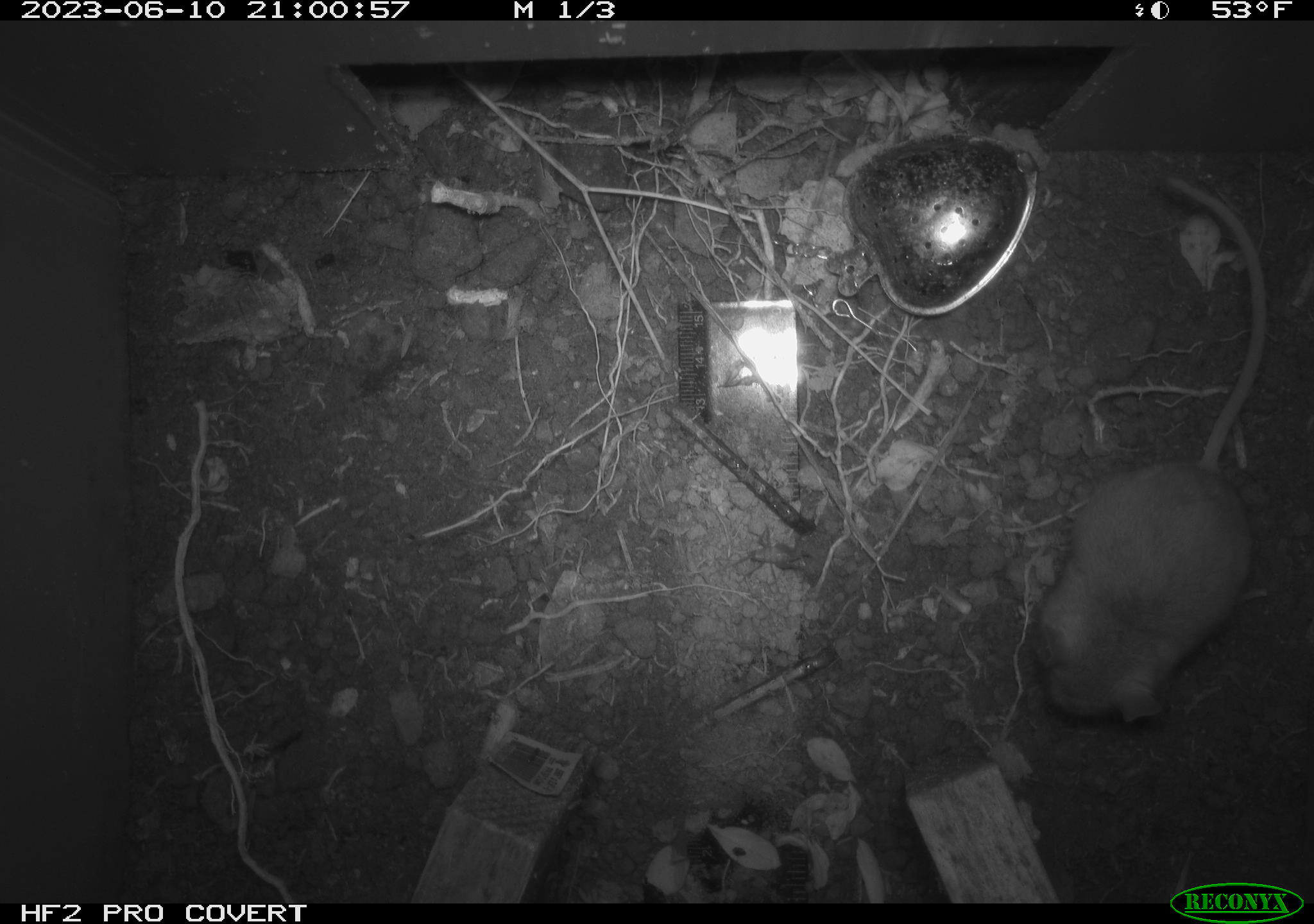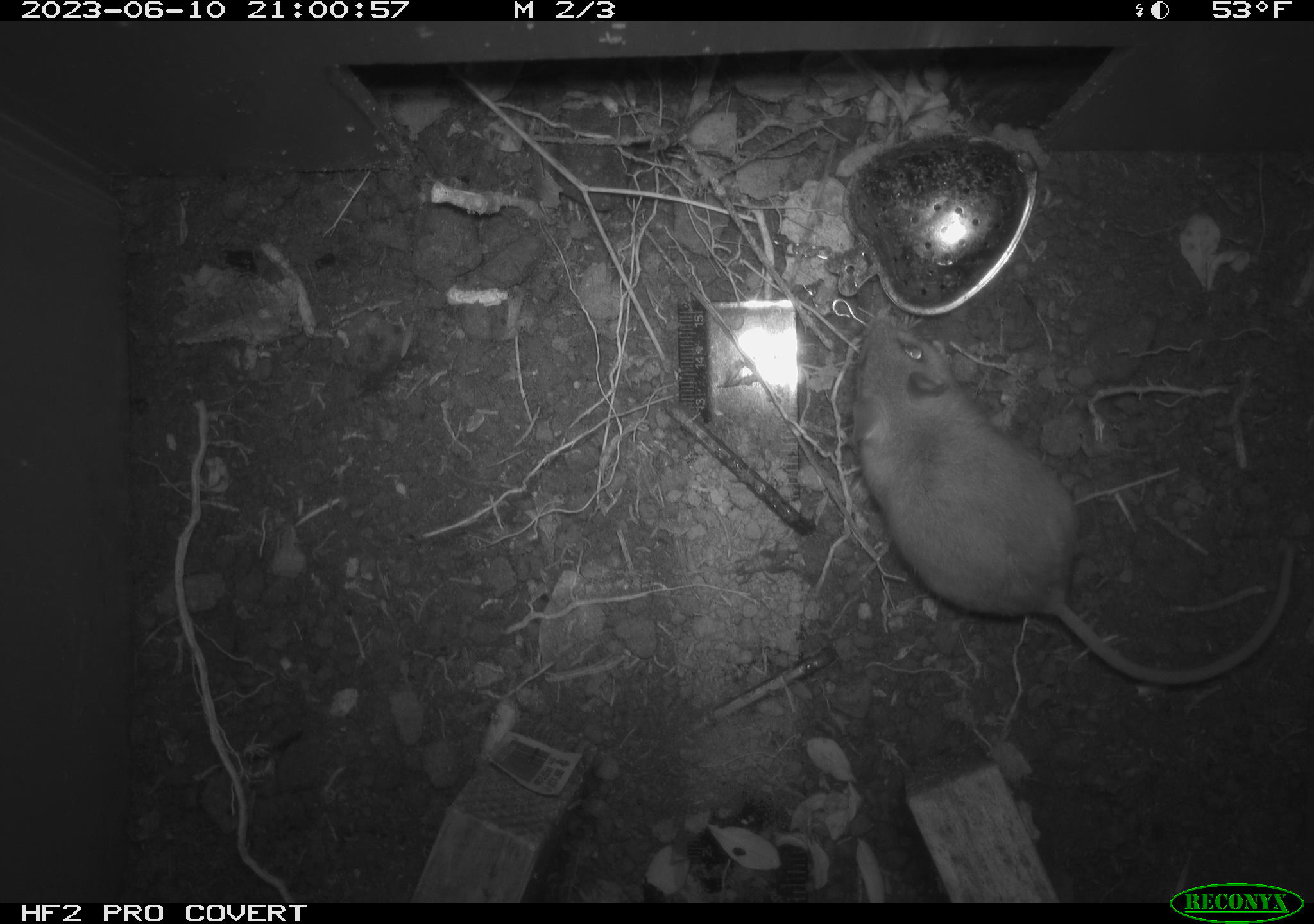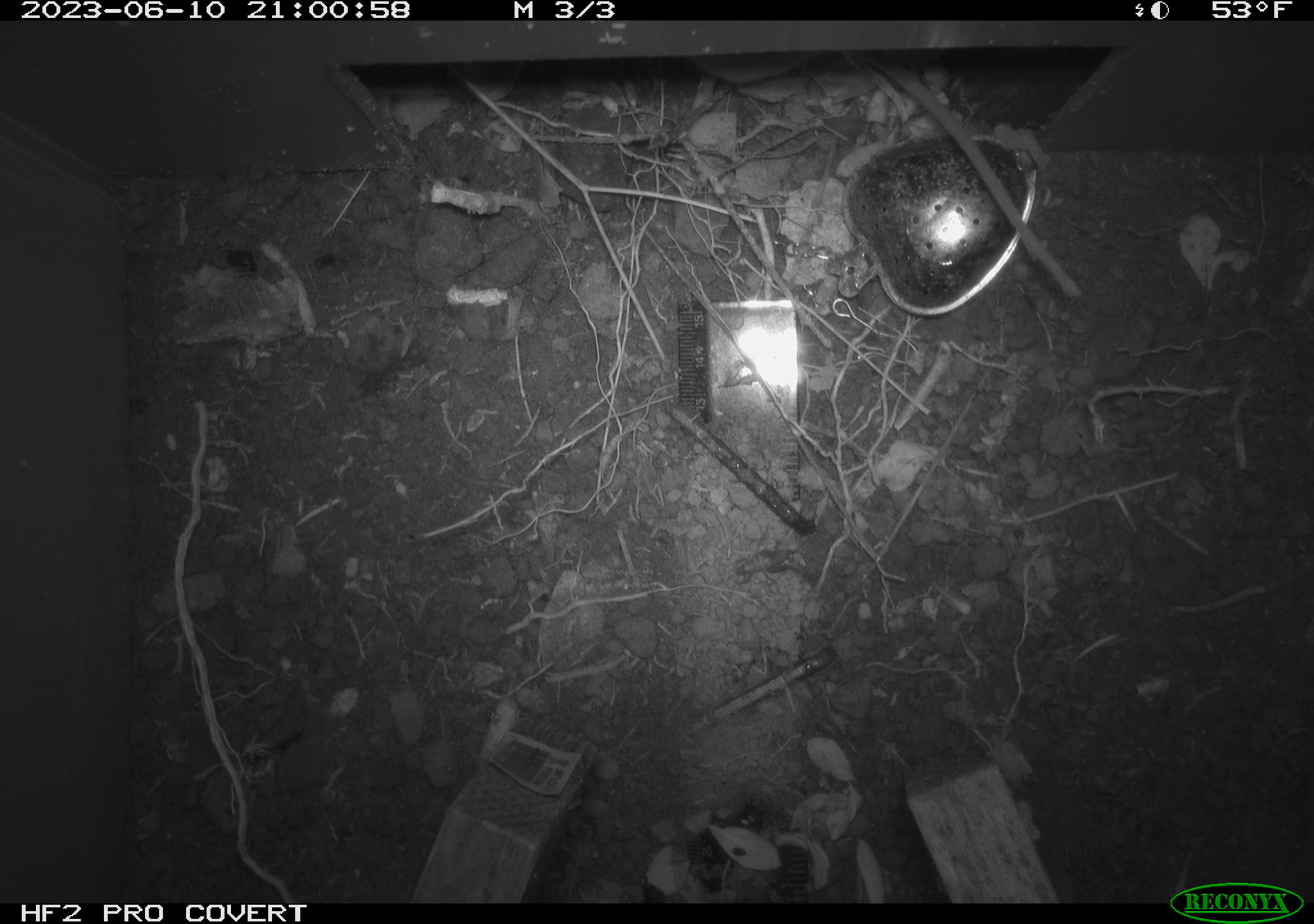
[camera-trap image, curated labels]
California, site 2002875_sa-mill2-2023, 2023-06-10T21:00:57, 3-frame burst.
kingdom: Animalia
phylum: Chordata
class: Mammalia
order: Rodentia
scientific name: Rodentia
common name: mouse species